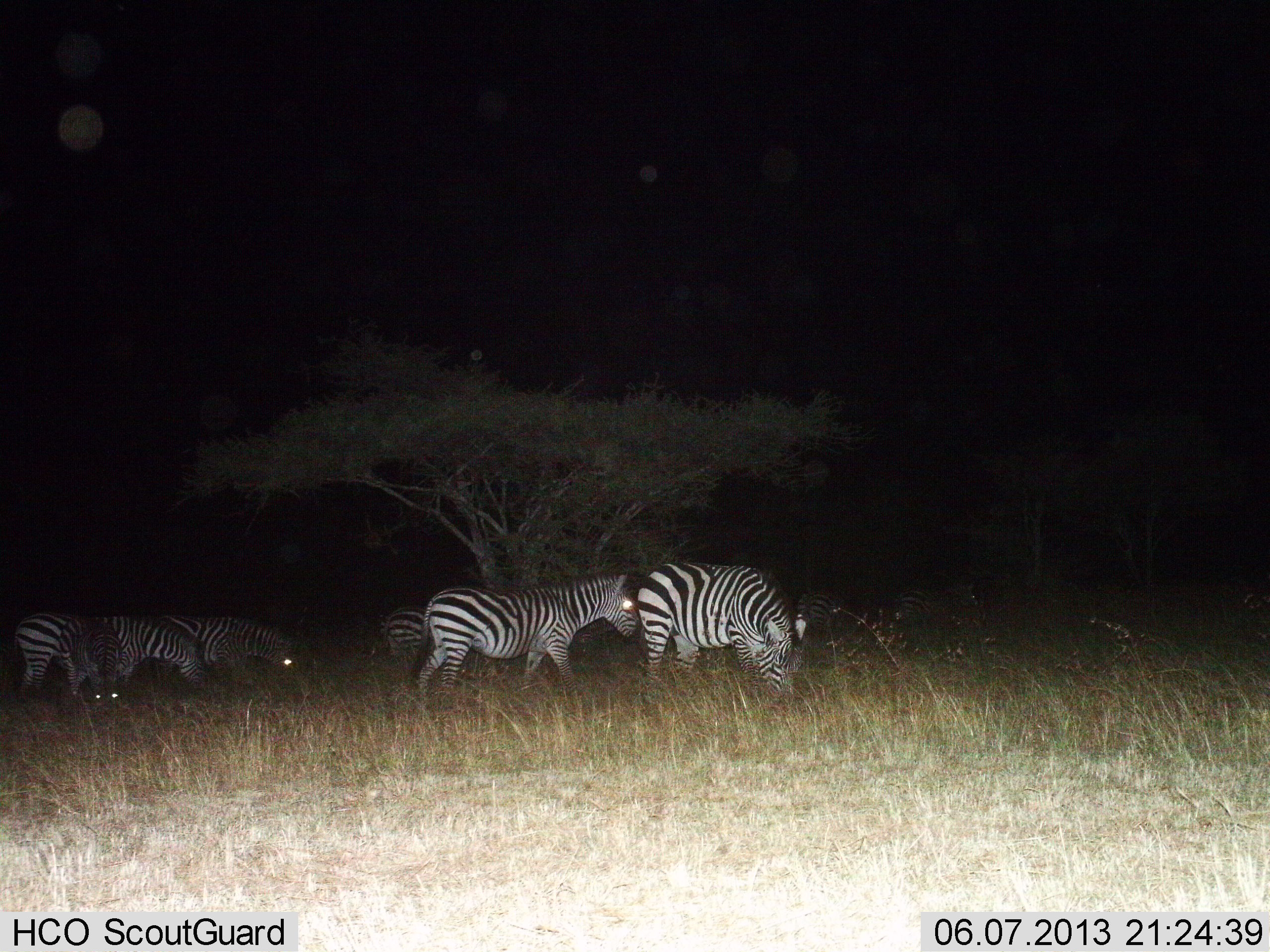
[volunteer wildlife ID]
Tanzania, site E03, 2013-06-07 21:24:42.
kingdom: Animalia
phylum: Chordata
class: Mammalia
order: Perissodactyla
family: Equidae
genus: Equus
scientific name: Equus quagga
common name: plains zebra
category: zebra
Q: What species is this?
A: Zebra (plains zebra) (Equus quagga).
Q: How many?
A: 8.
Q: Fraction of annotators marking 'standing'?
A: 50%.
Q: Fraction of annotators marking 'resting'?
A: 0%.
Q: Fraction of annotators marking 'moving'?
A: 28%.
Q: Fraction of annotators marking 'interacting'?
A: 6%.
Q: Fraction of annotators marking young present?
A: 6%.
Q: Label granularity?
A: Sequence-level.